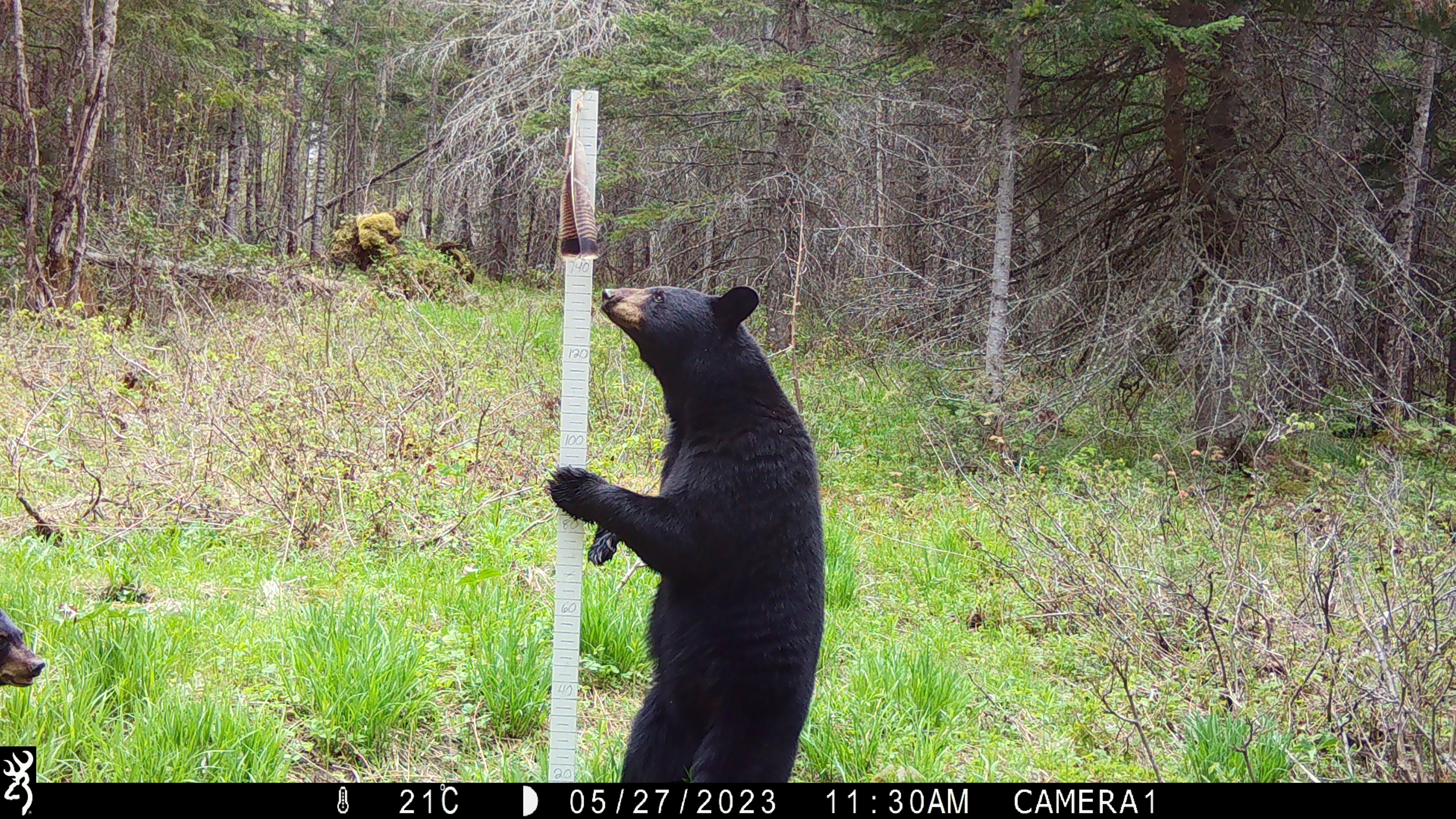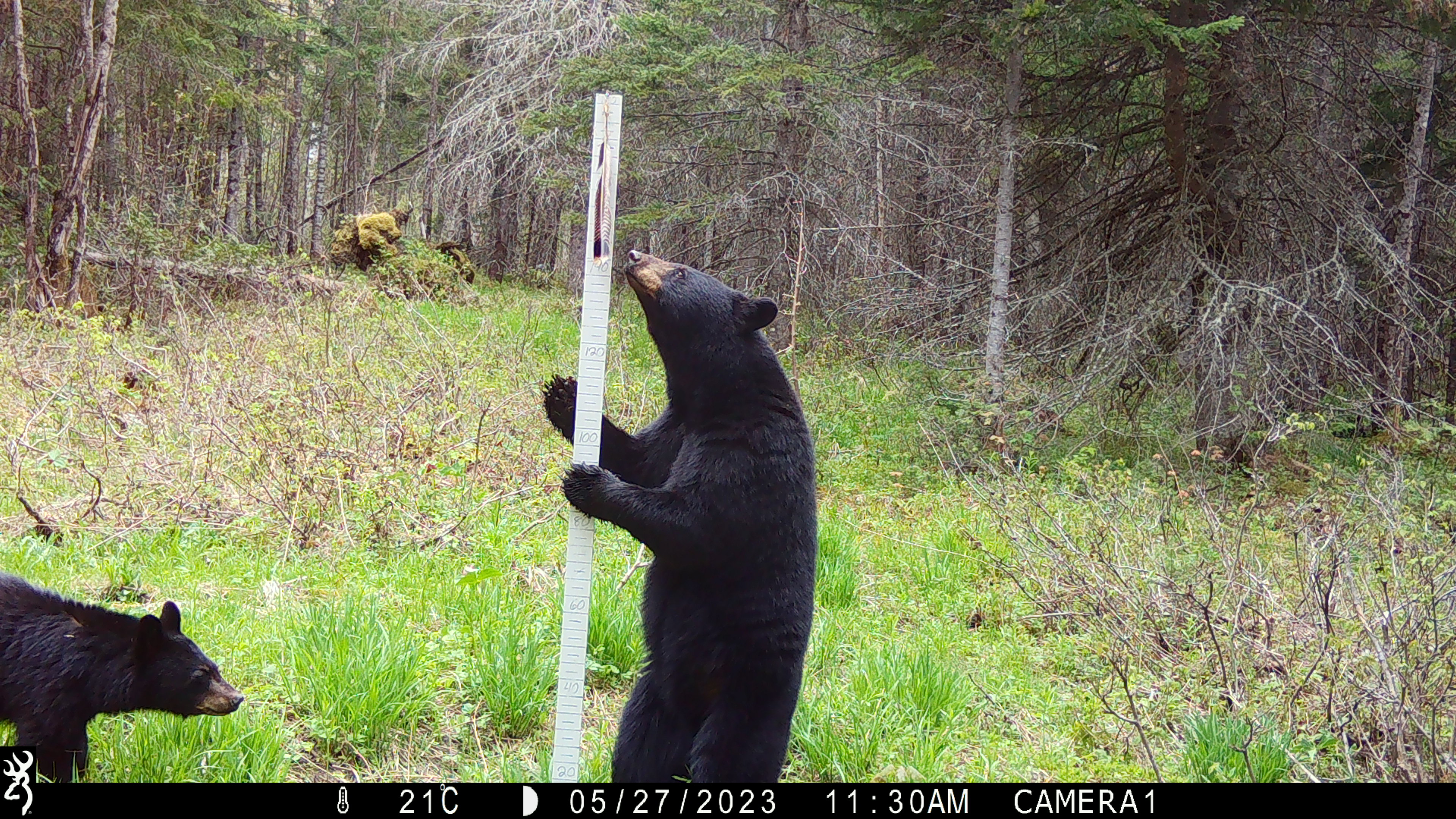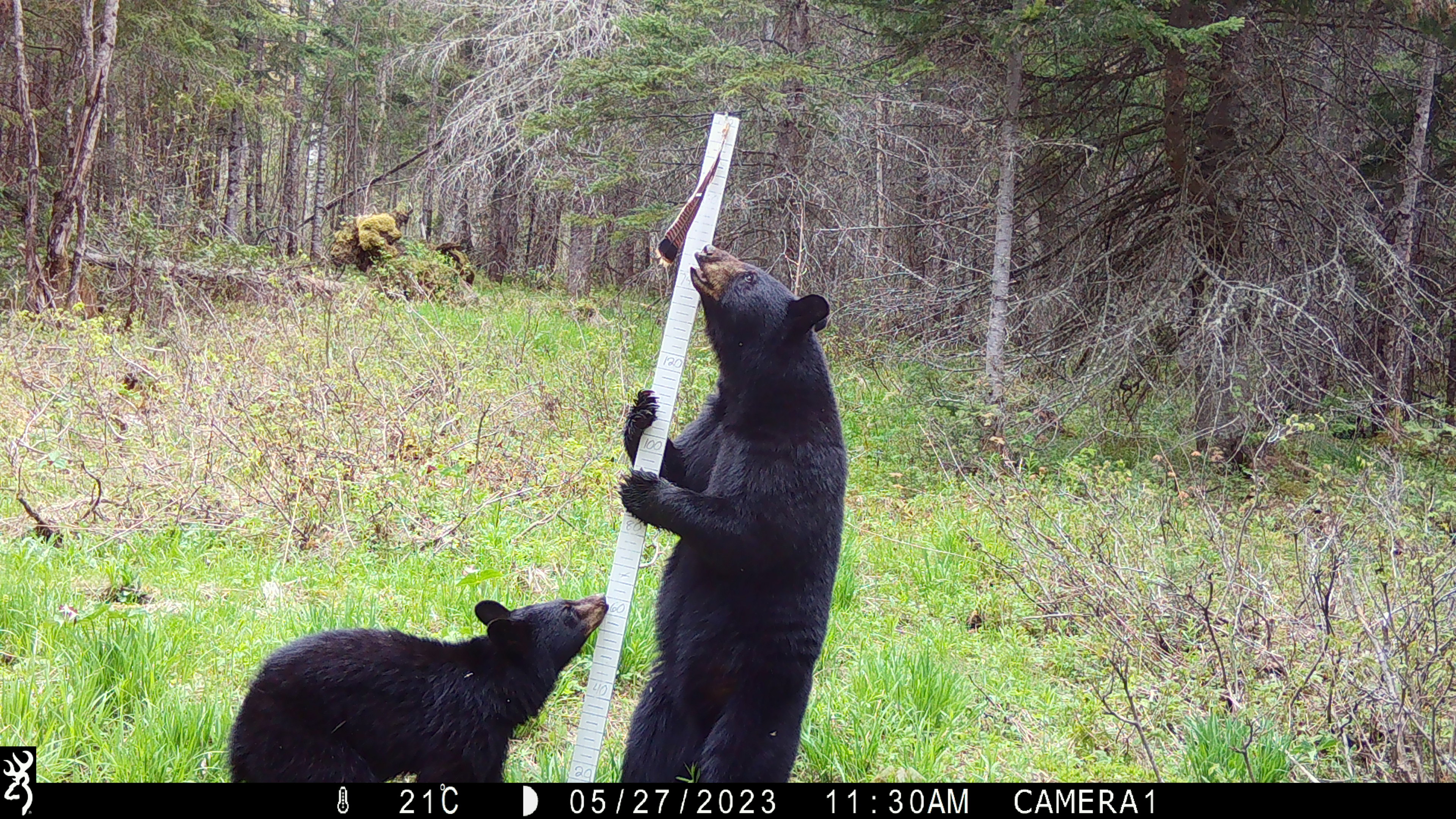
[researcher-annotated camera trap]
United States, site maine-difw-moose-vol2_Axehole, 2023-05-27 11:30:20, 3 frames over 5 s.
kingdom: Animalia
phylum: Chordata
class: Mammalia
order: Carnivora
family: Ursidae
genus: Ursus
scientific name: Ursus americanus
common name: black bear